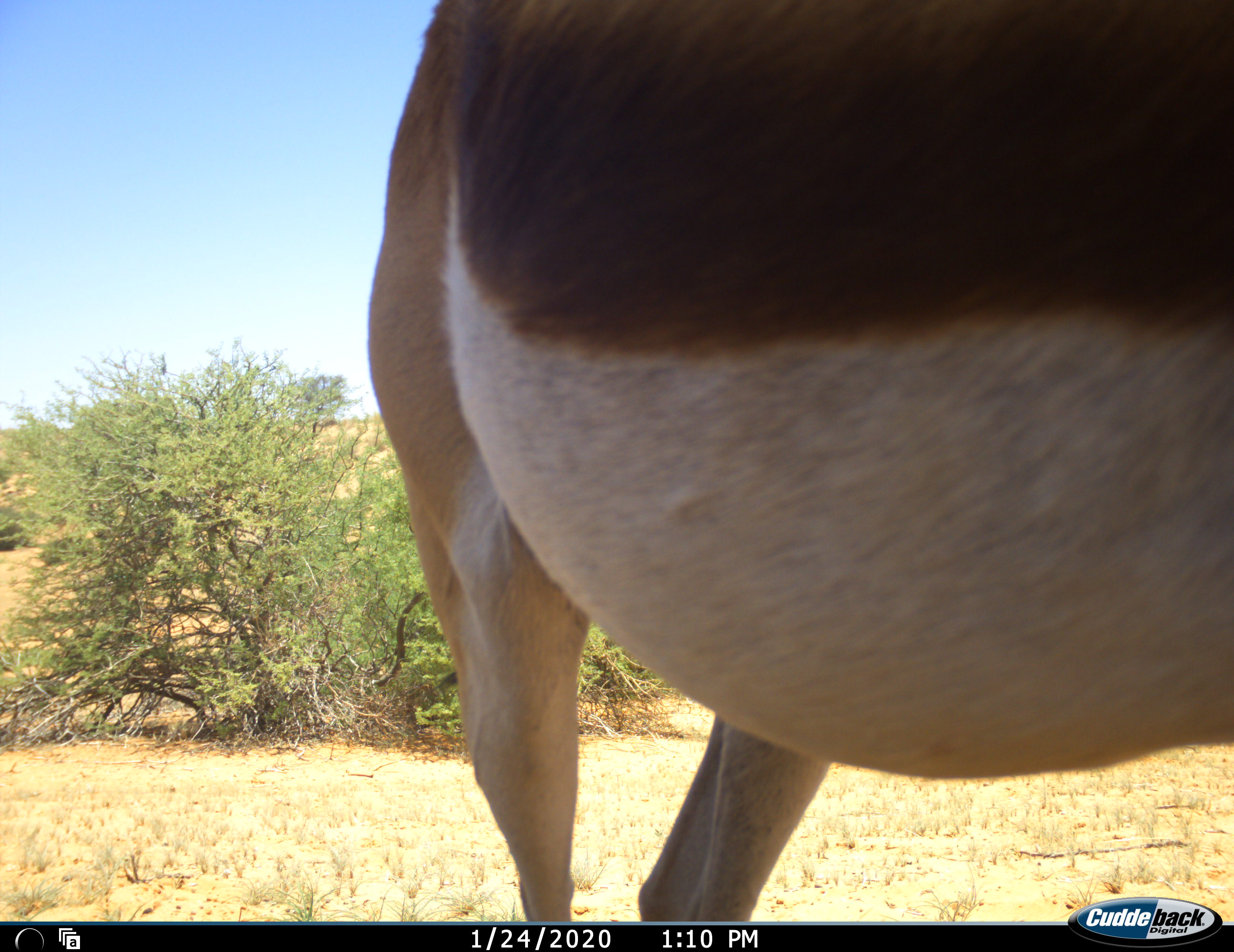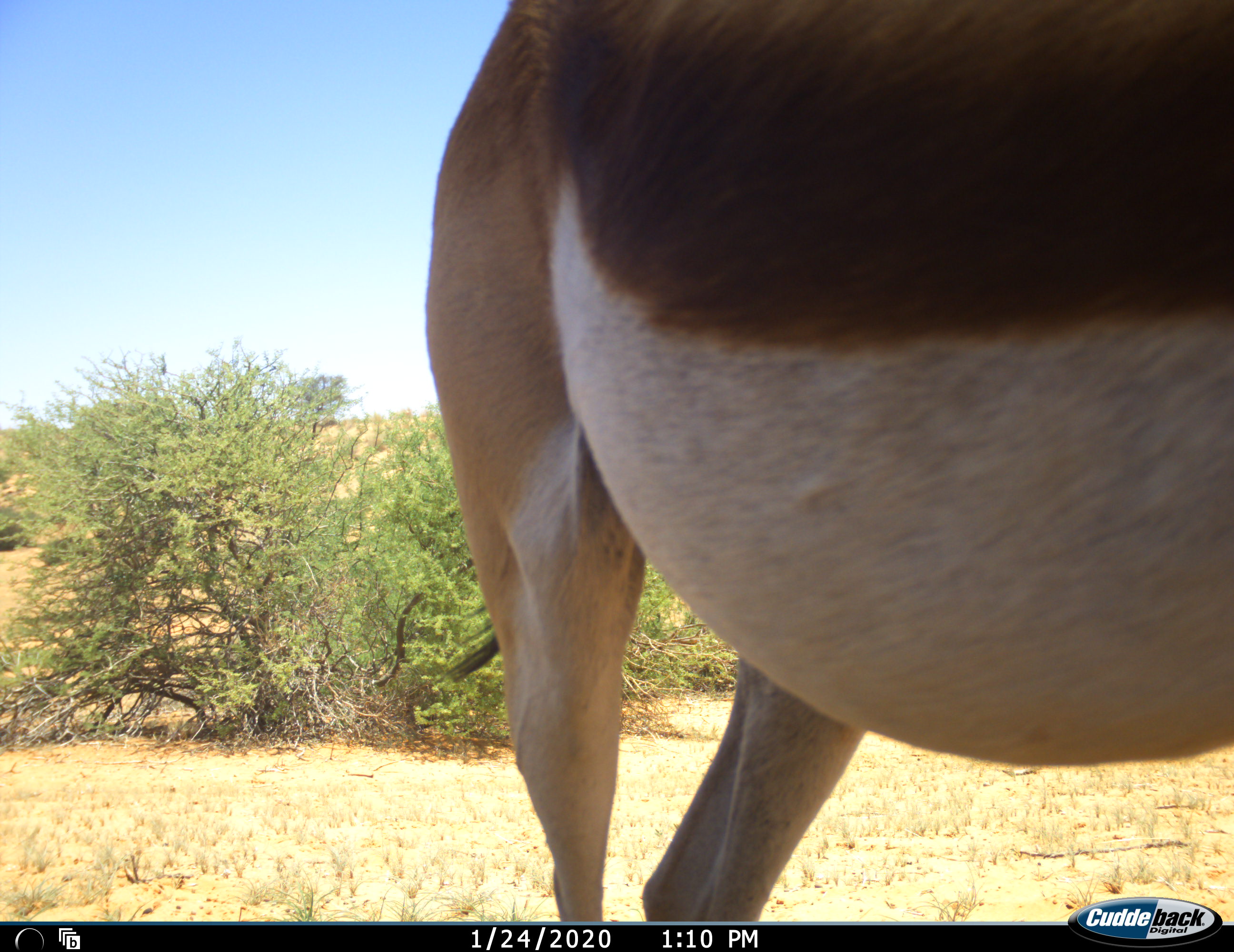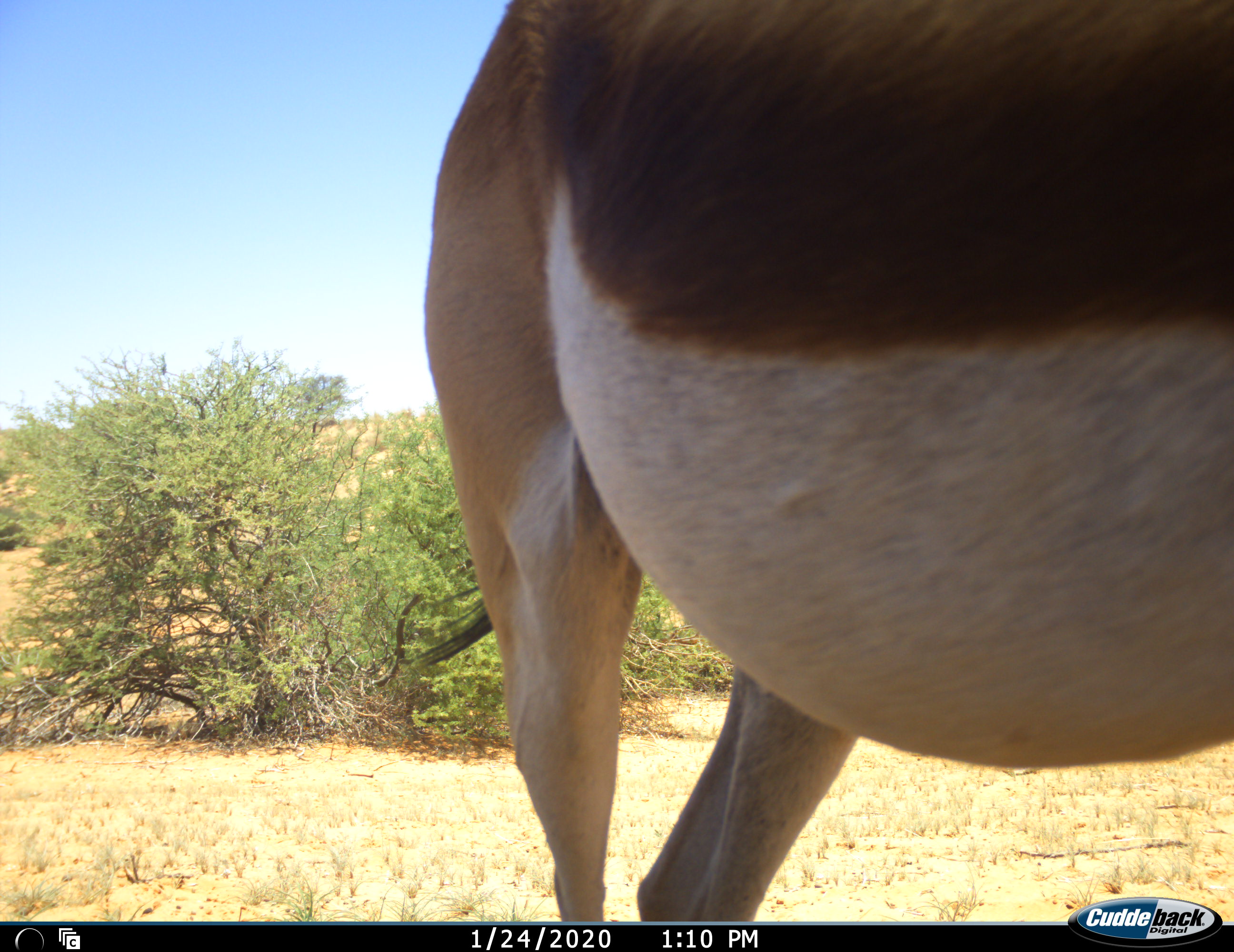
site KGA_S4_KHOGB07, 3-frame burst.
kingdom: Animalia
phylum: Chordata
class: Mammalia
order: Artiodactyla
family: Bovidae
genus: Antidorcas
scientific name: Antidorcas marsupialis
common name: springbok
Springbok (Antidorcas marsupialis), count 1. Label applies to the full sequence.